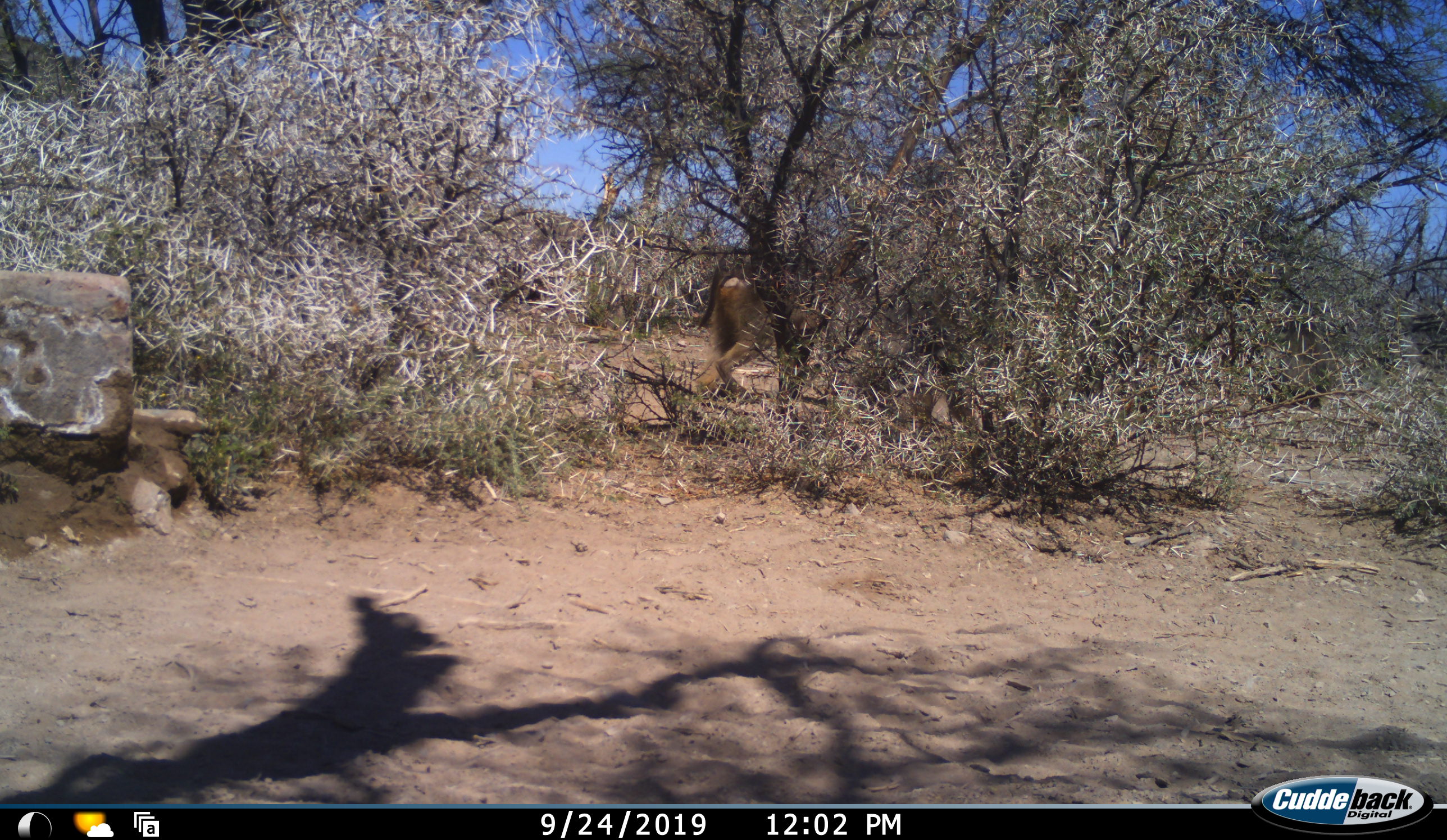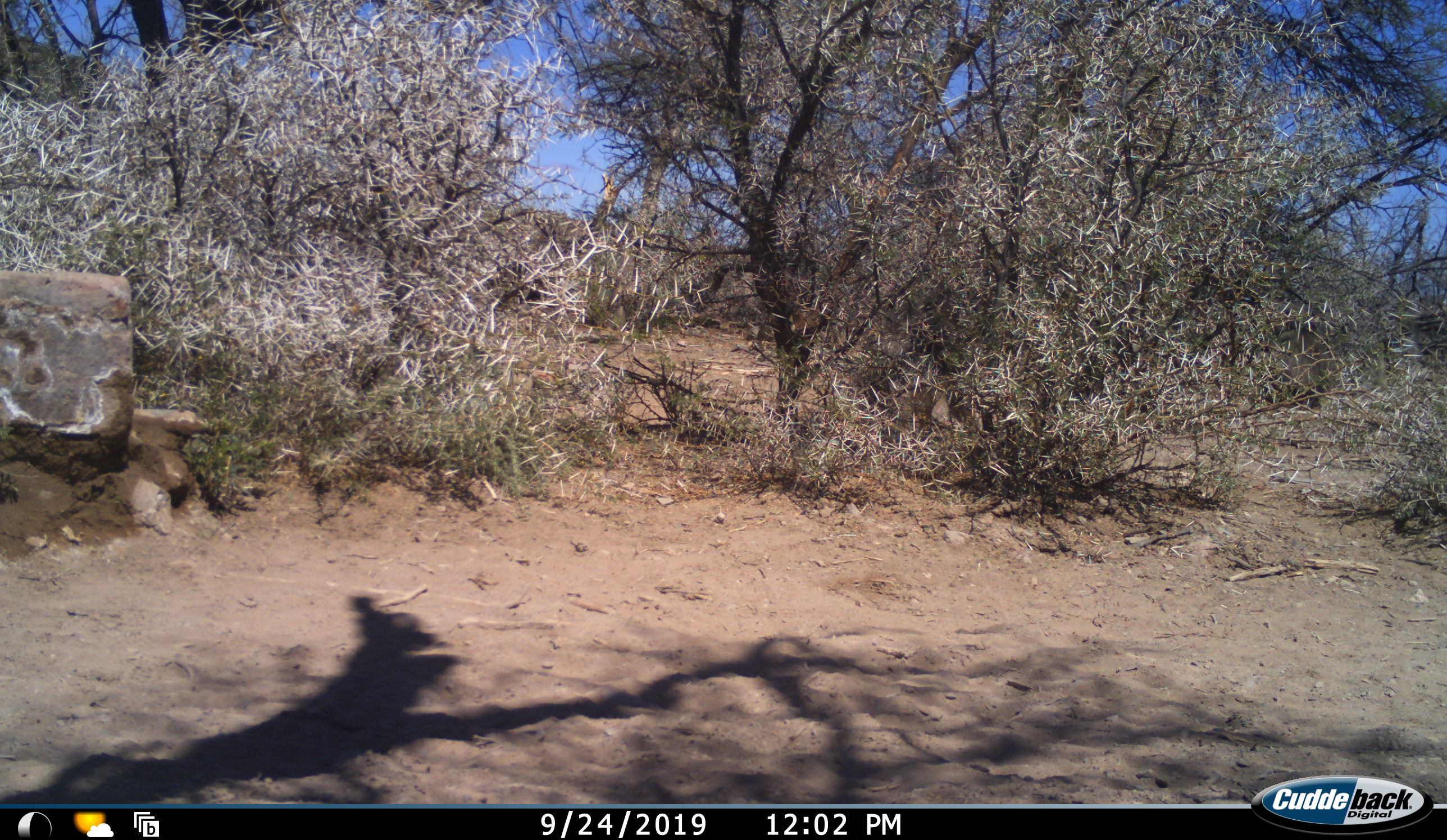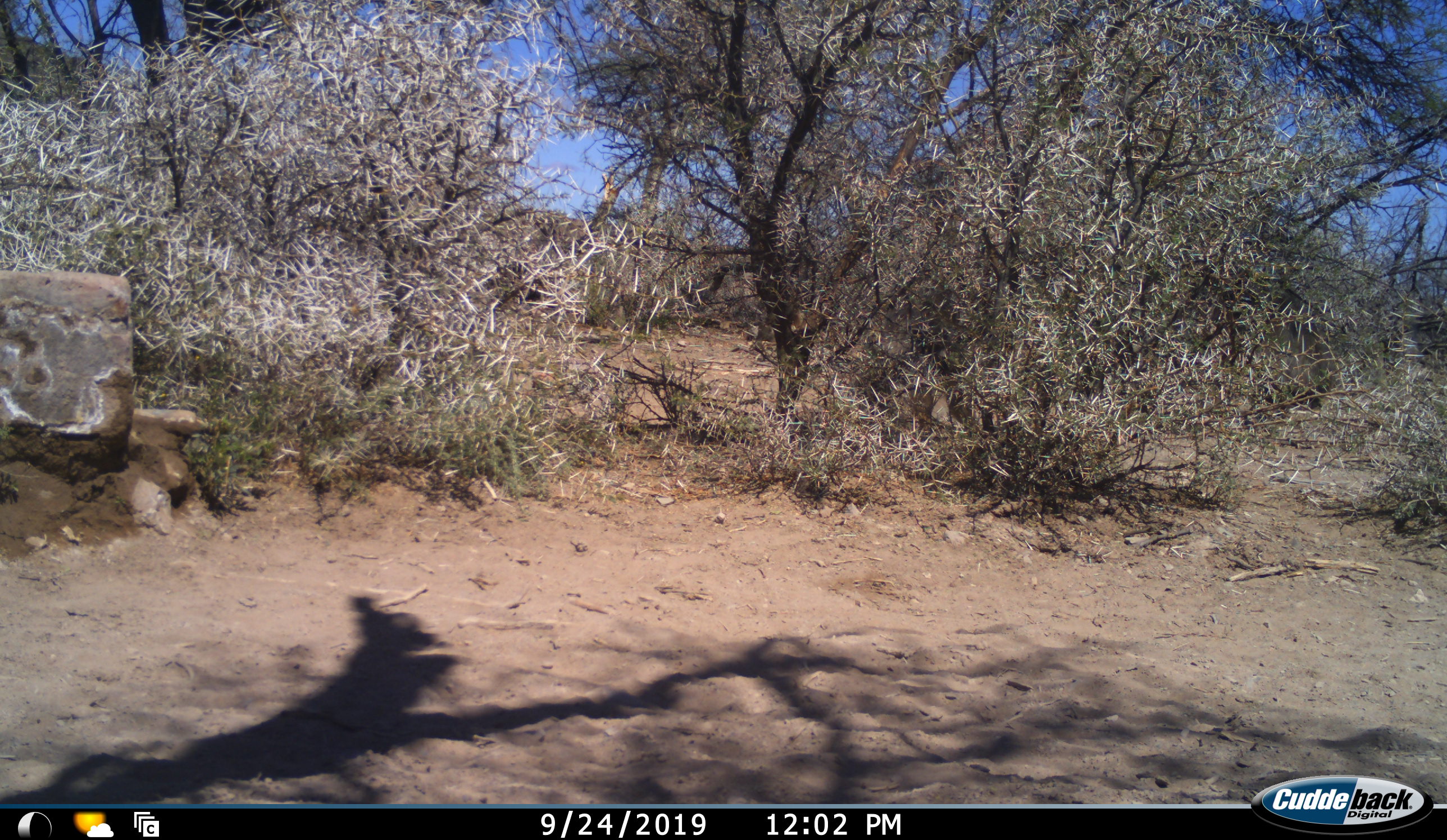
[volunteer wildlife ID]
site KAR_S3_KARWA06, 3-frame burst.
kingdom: Animalia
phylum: Chordata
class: Mammalia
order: Primates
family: Cercopithecidae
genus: Papio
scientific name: Papio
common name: baboon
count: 1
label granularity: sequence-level